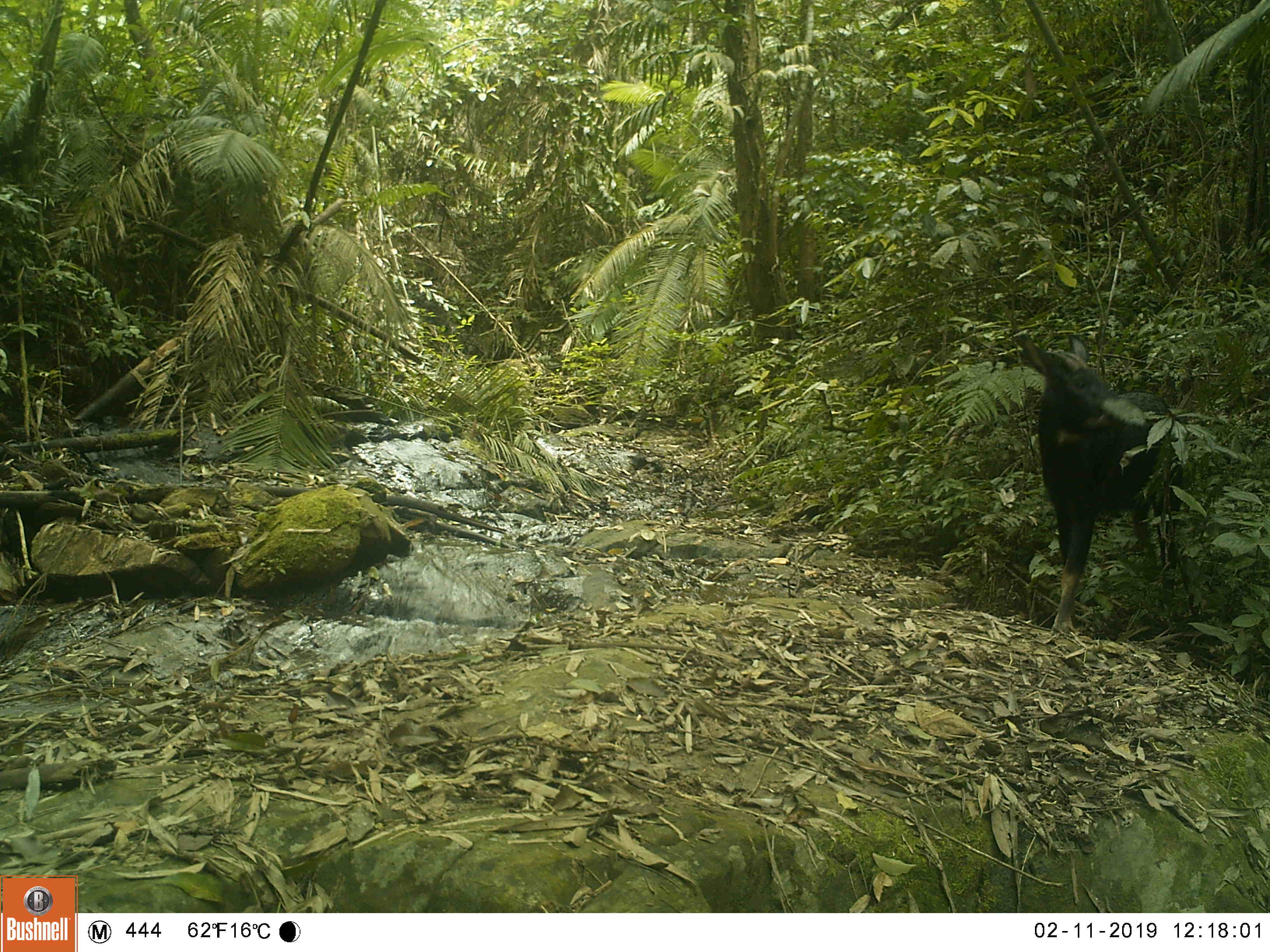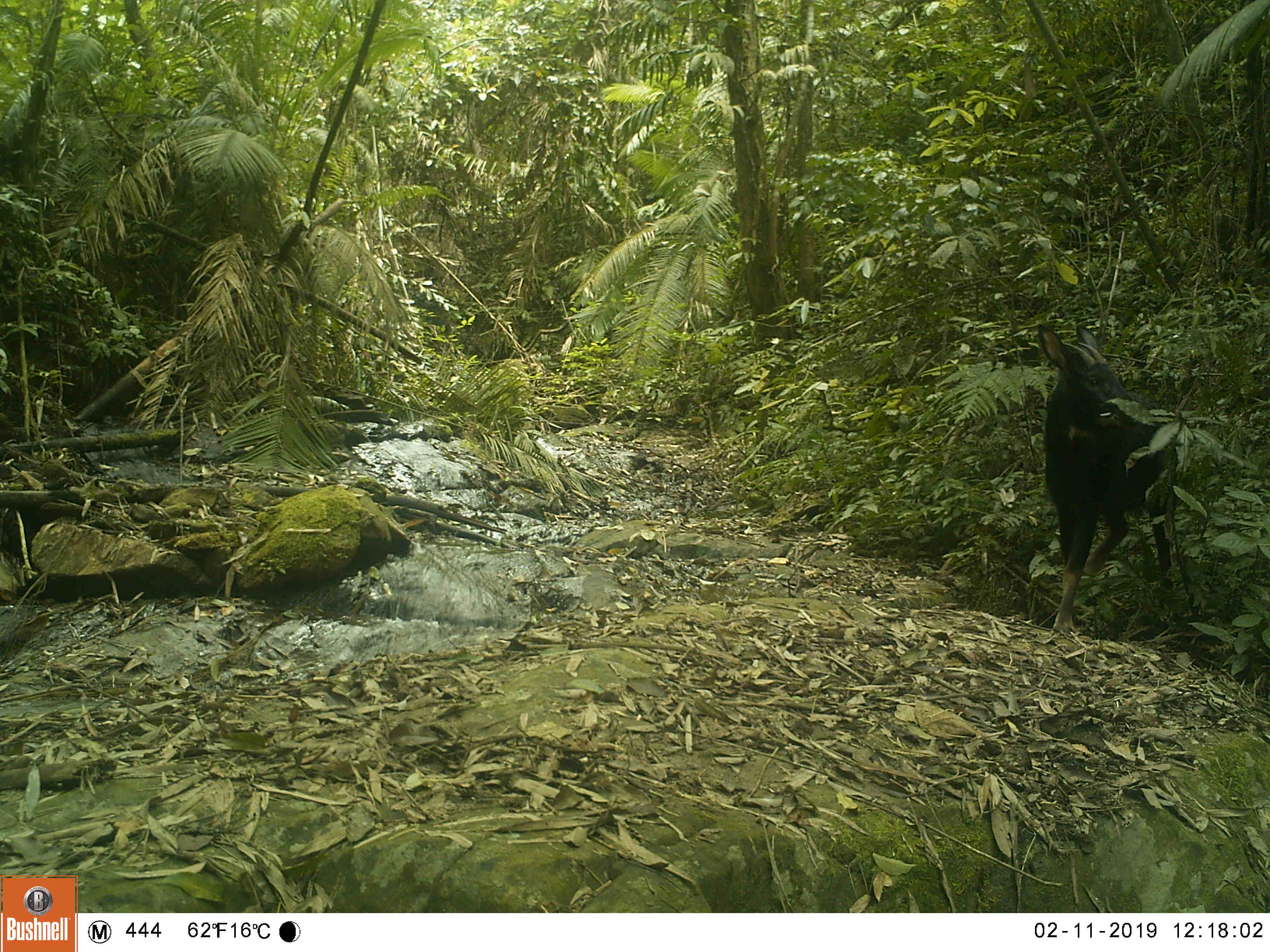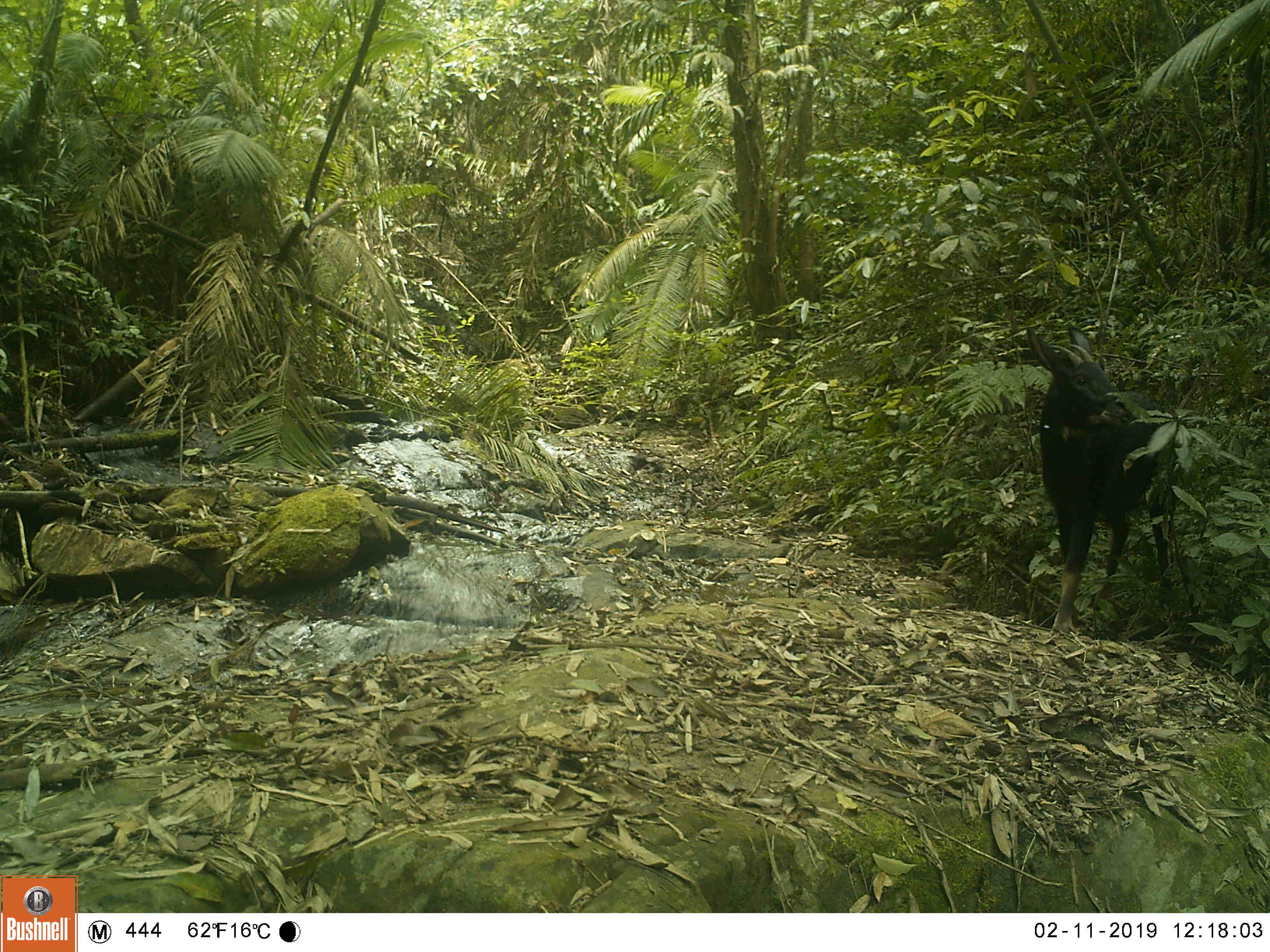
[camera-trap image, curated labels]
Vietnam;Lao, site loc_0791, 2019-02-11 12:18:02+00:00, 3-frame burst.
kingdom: Animalia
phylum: Chordata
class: Mammalia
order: Artiodactyla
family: Bovidae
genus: Capricornis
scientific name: Capricornis sumatraensis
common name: chinese serow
Chinese serow (Capricornis sumatraensis). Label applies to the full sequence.